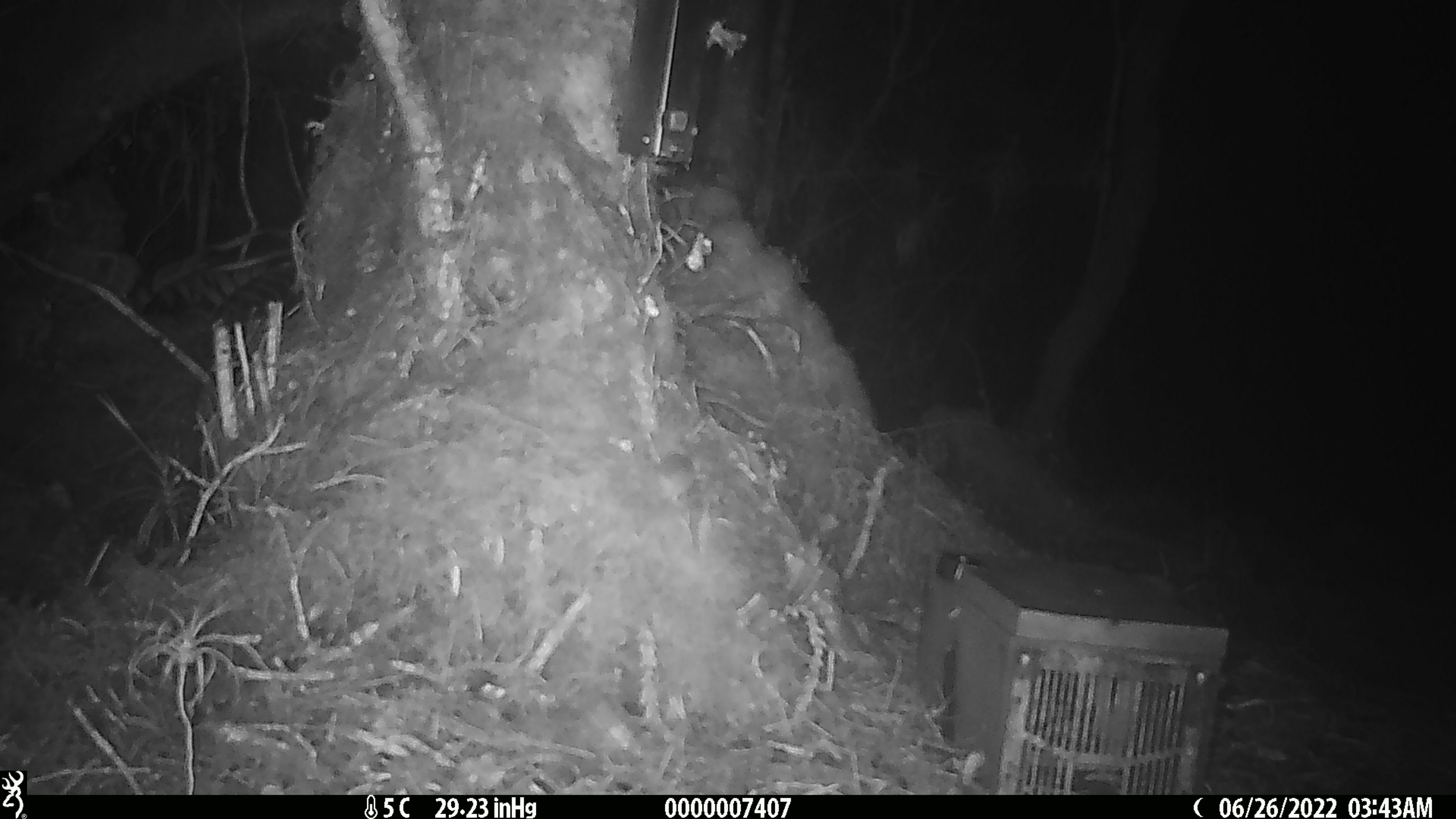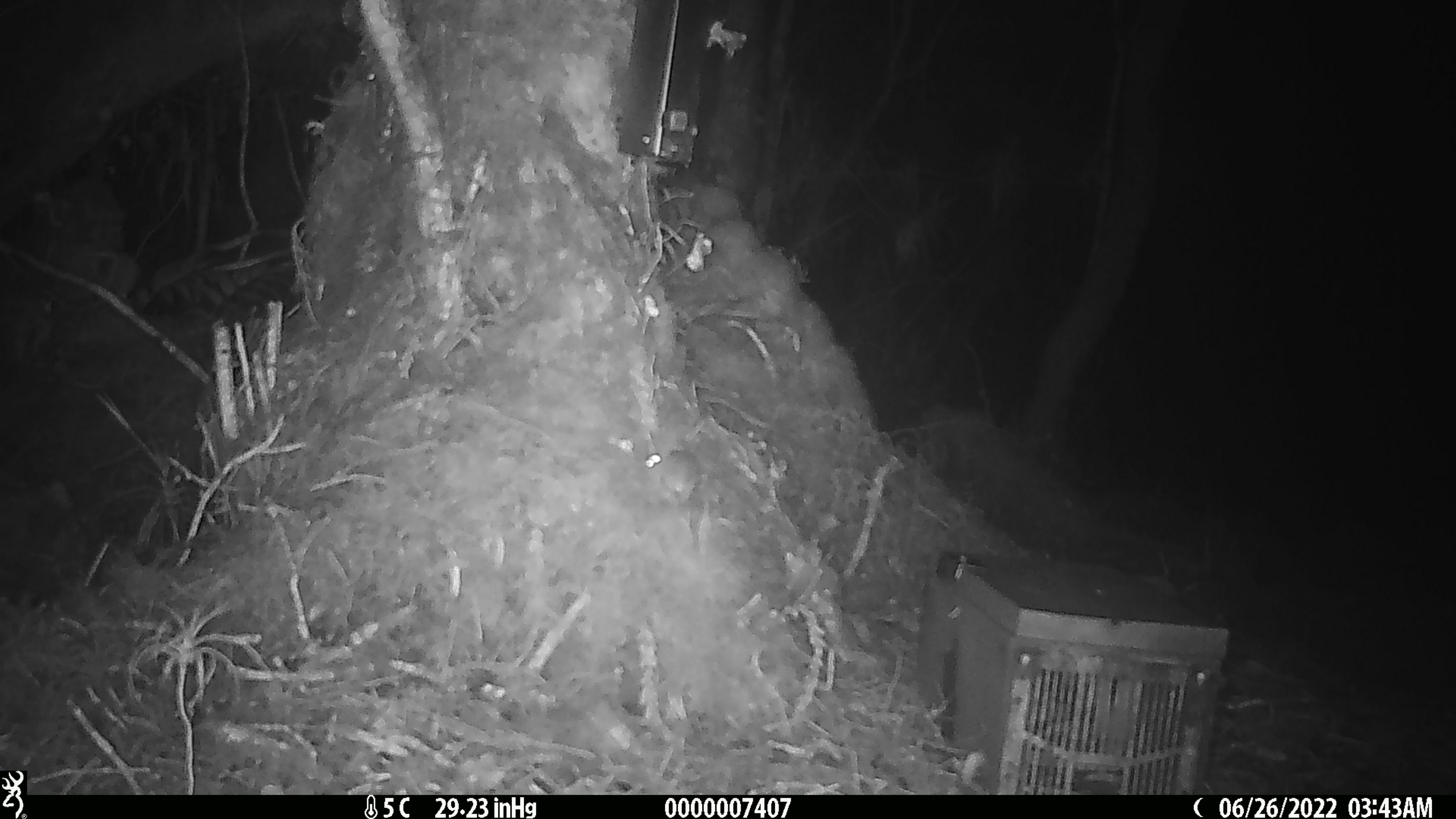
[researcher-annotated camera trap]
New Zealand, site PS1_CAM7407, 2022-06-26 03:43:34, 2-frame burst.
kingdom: Animalia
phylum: Chordata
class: Mammalia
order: Rodentia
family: Muridae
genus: Mus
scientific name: Mus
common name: mouse